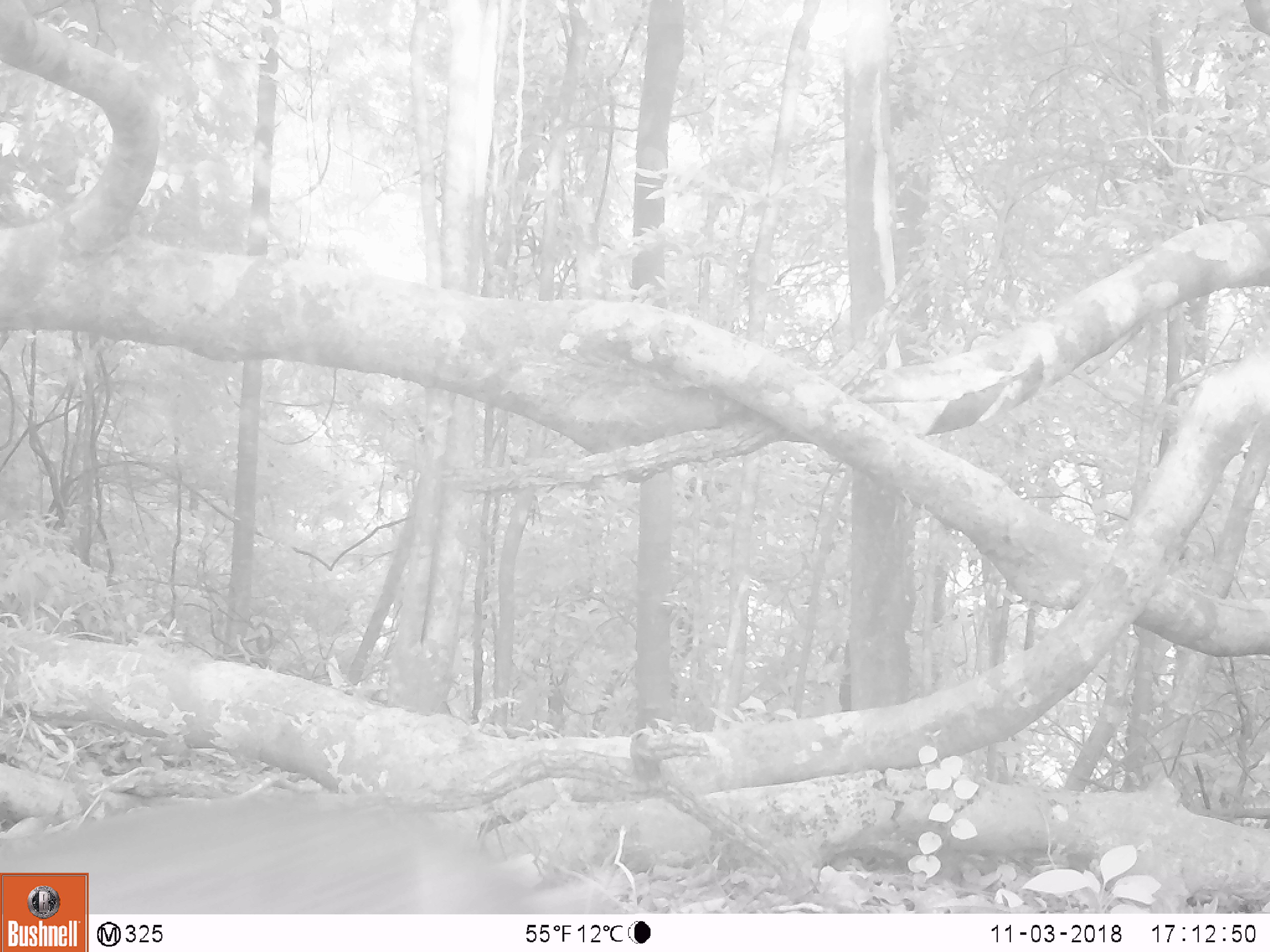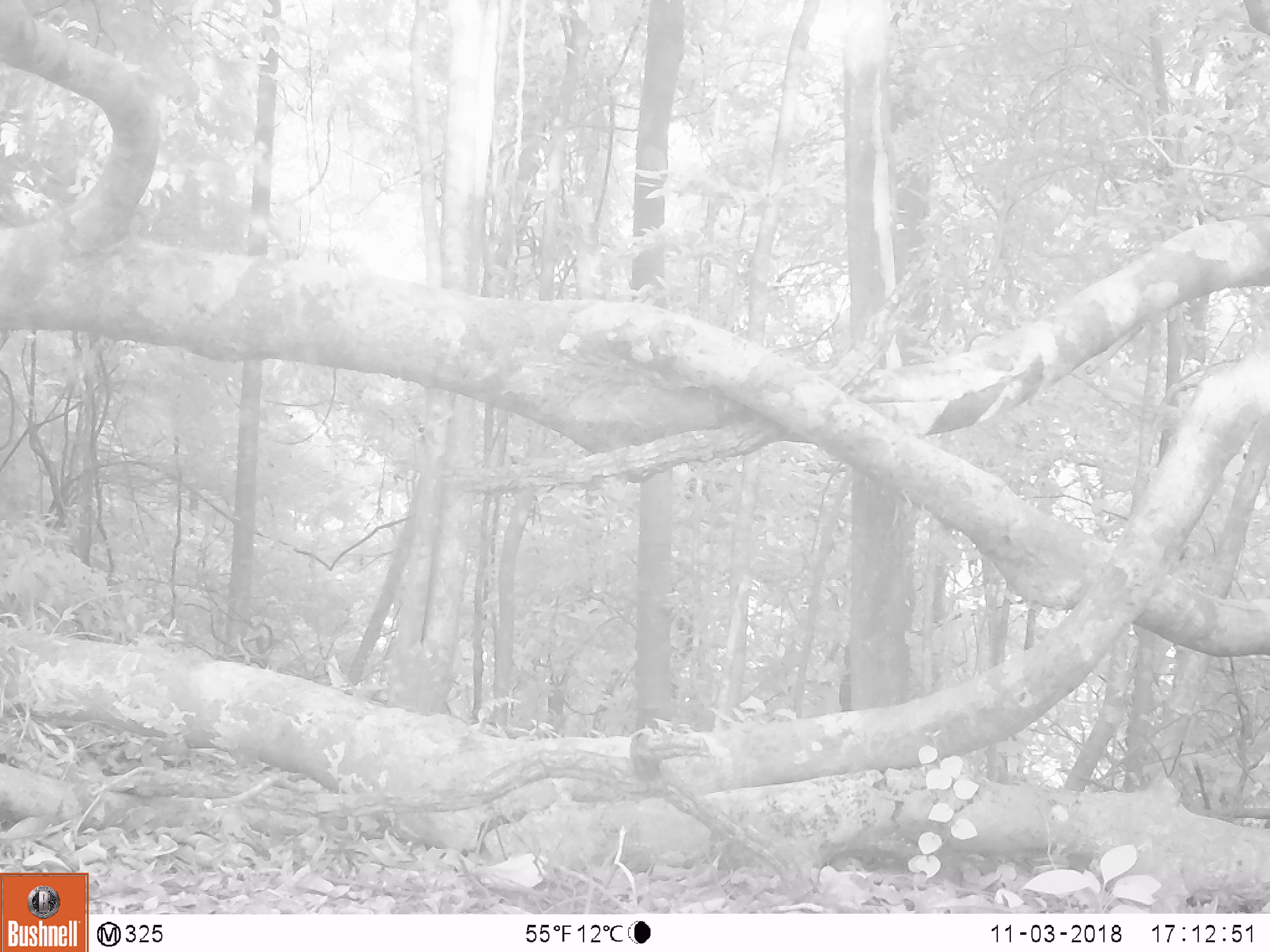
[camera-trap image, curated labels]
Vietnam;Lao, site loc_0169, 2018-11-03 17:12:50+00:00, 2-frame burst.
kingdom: Animalia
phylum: Chordata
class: Mammalia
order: Artiodactyla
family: Cervidae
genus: Muntiacus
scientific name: Muntiacus rooseveltorum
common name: roosevelt's muntjac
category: roosevelts muntjac group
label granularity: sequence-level